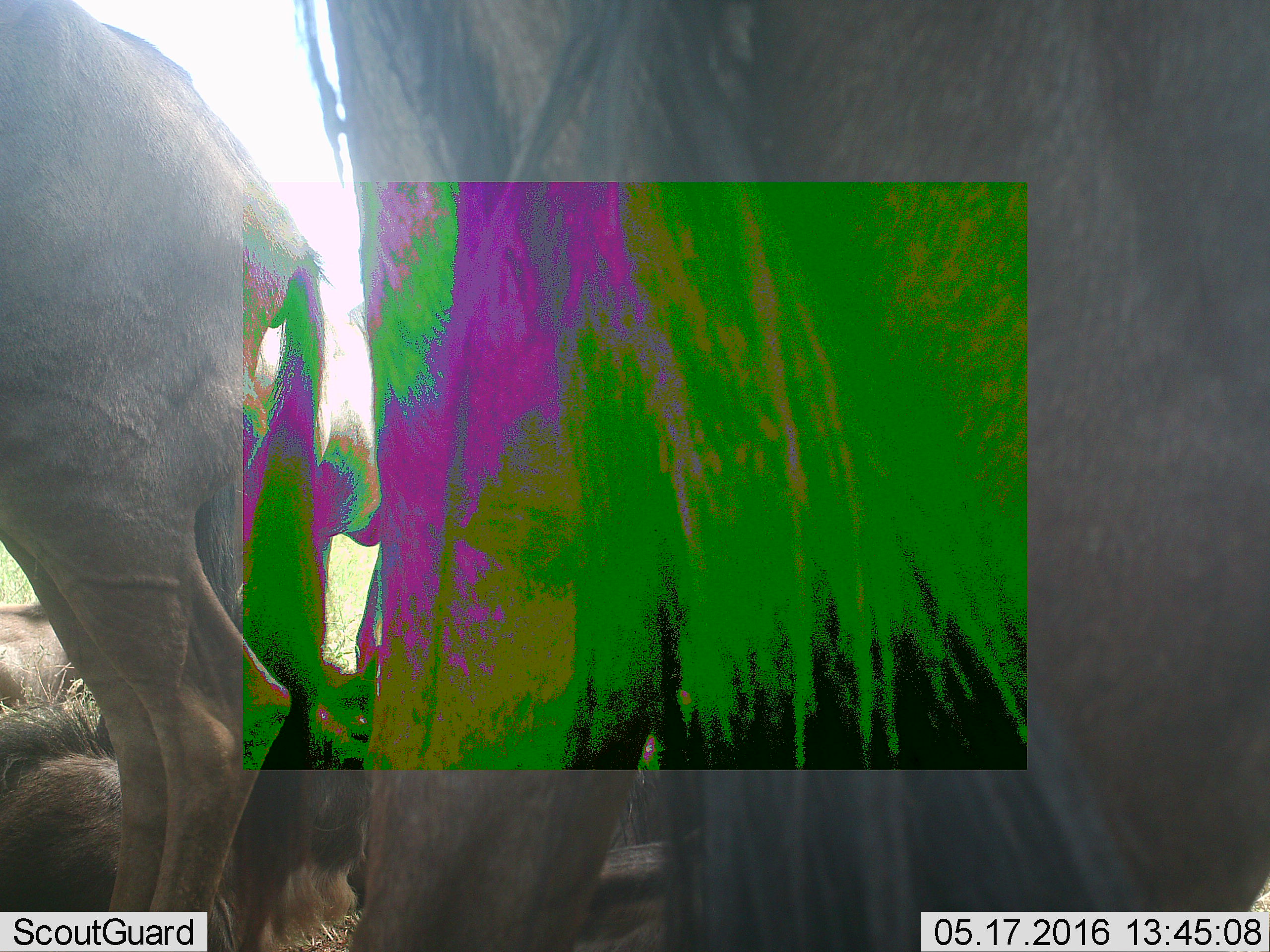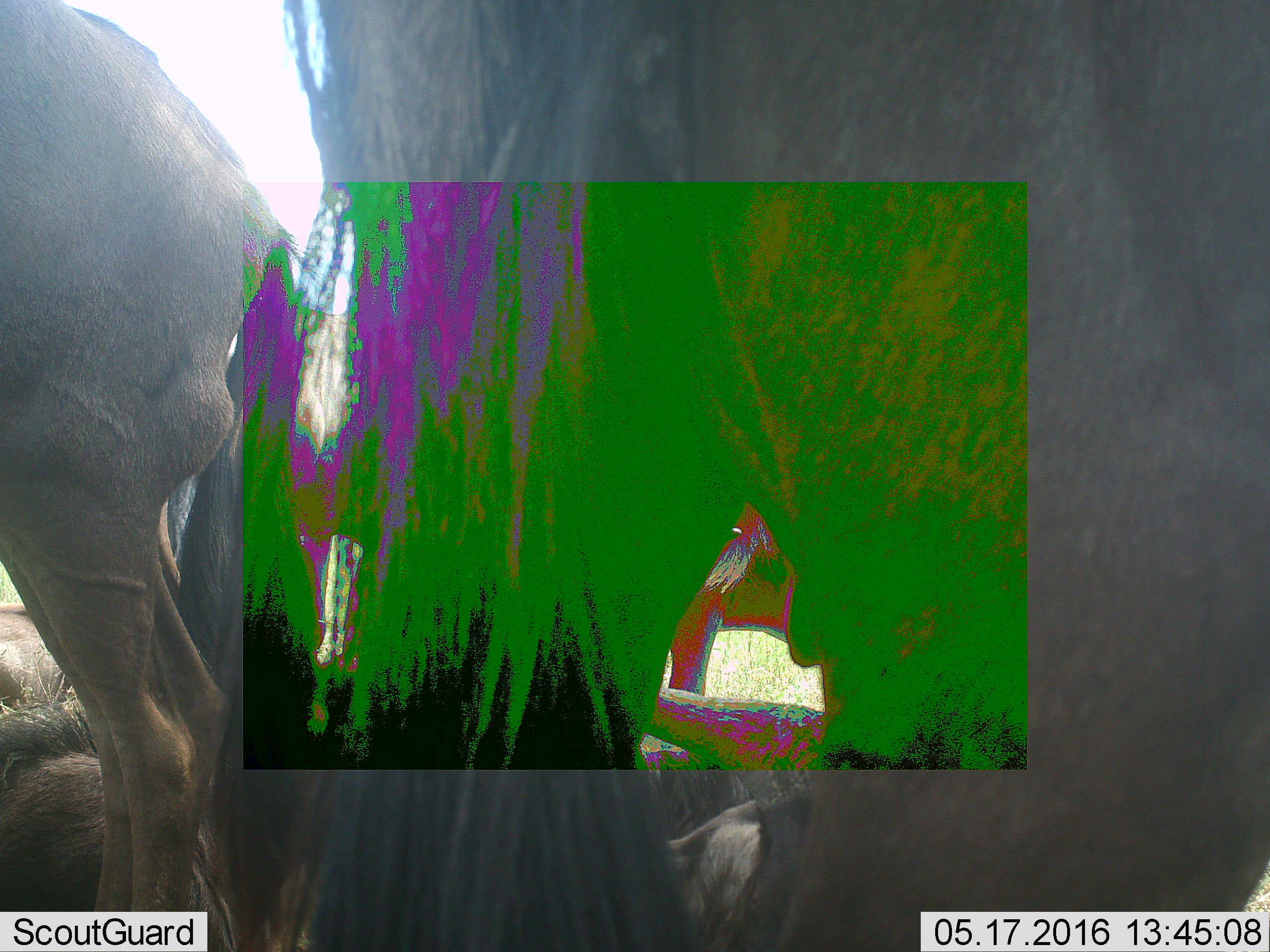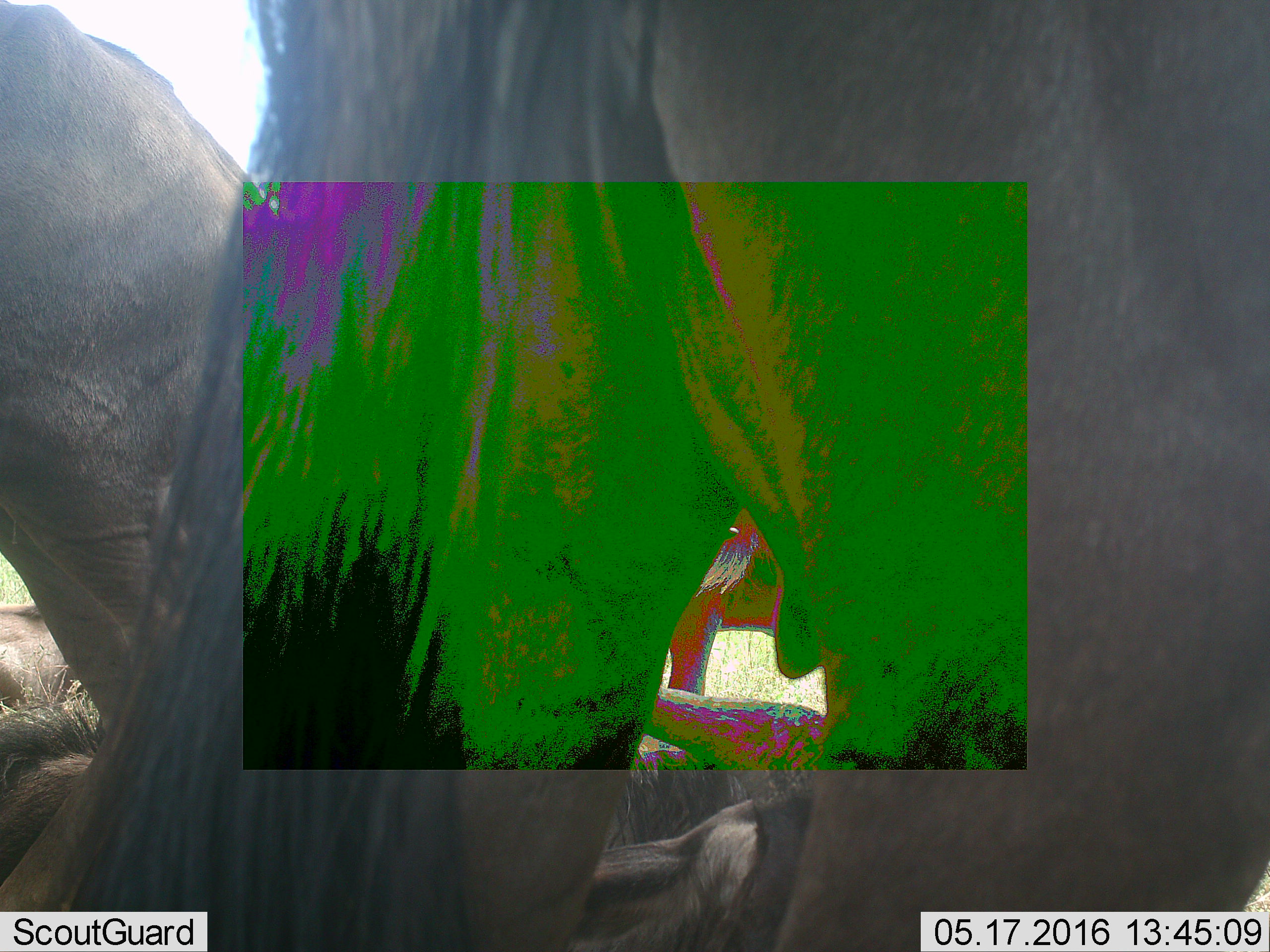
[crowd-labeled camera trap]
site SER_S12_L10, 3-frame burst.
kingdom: Animalia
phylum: Chordata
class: Mammalia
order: Artiodactyla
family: Bovidae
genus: Connochaetes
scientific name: Connochaetes taurinus taurinus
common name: blue wildebeest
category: wildebeestblue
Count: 8.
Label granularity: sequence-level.